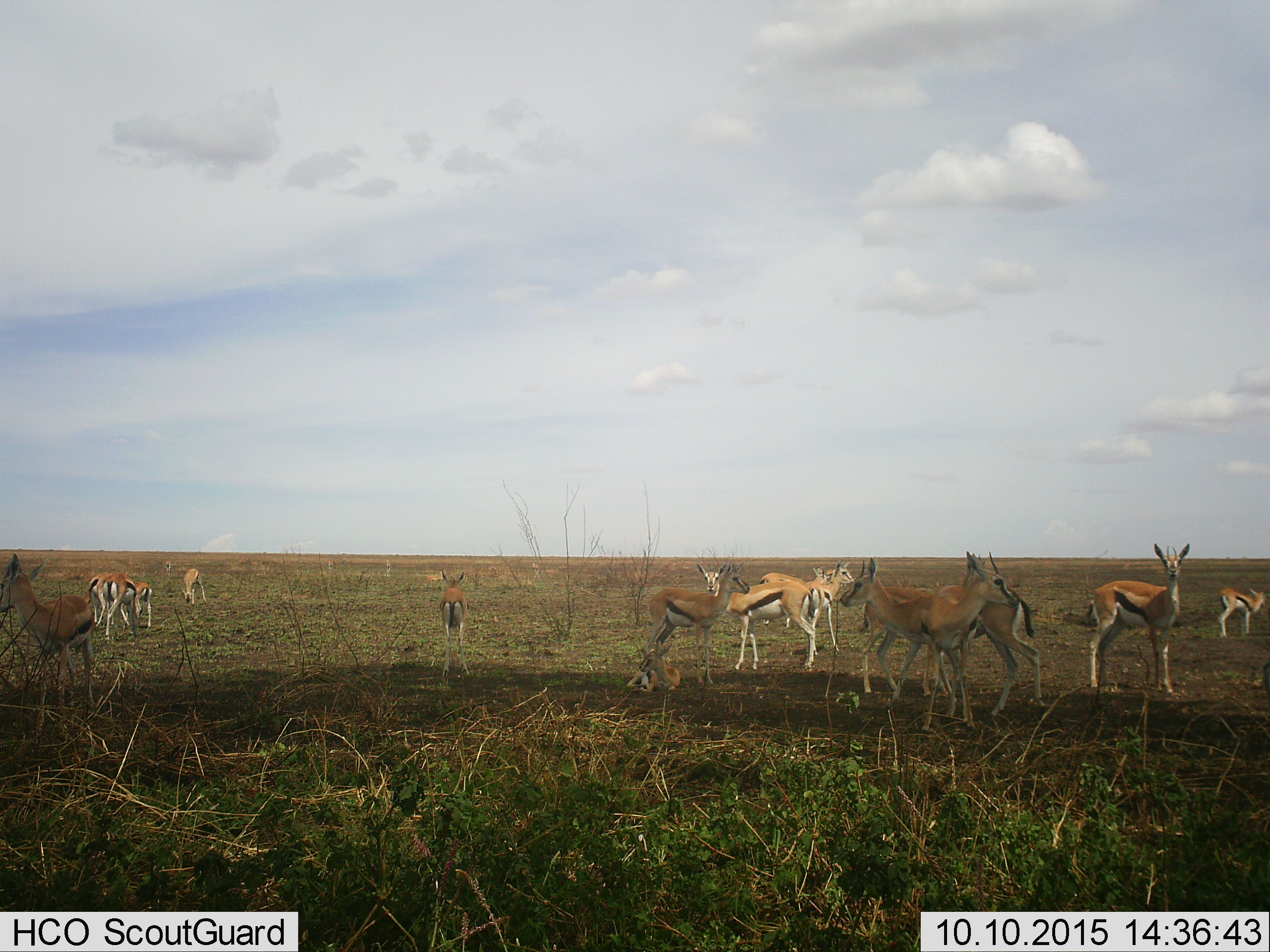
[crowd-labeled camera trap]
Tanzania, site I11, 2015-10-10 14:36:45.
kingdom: Animalia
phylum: Chordata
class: Mammalia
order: Artiodactyla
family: Bovidae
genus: Eudorcas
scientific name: Eudorcas thomsonii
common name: thomson's gazelle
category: gazellethomsons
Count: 11-50.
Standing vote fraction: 100%.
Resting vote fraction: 33%.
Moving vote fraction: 0%.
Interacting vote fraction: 11%.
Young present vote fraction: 44%.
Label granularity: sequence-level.